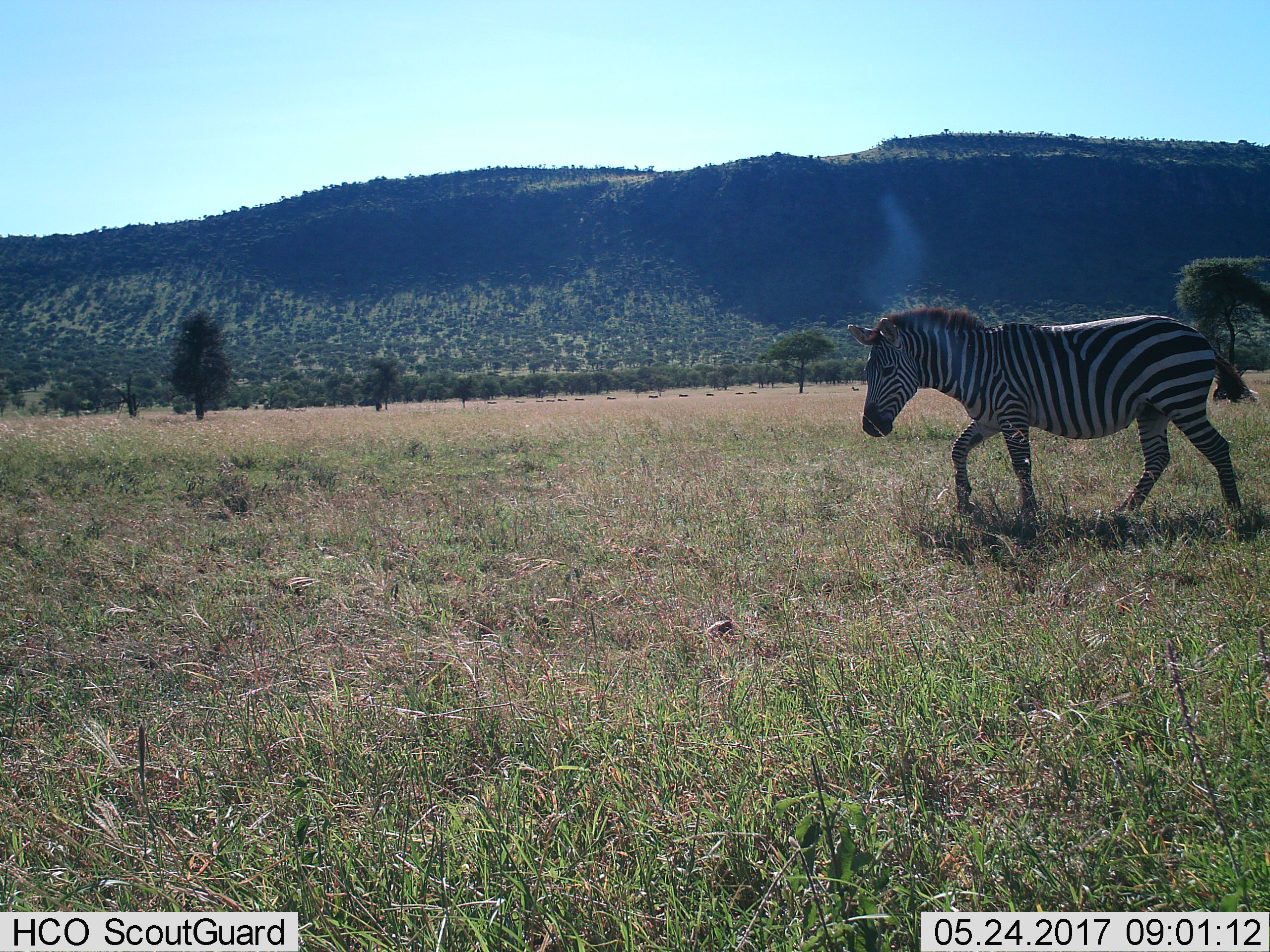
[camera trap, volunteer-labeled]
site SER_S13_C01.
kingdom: Animalia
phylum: Chordata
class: Mammalia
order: Perissodactyla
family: Equidae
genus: Equus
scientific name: Equus quagga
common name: plains zebra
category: zebraplains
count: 1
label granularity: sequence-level